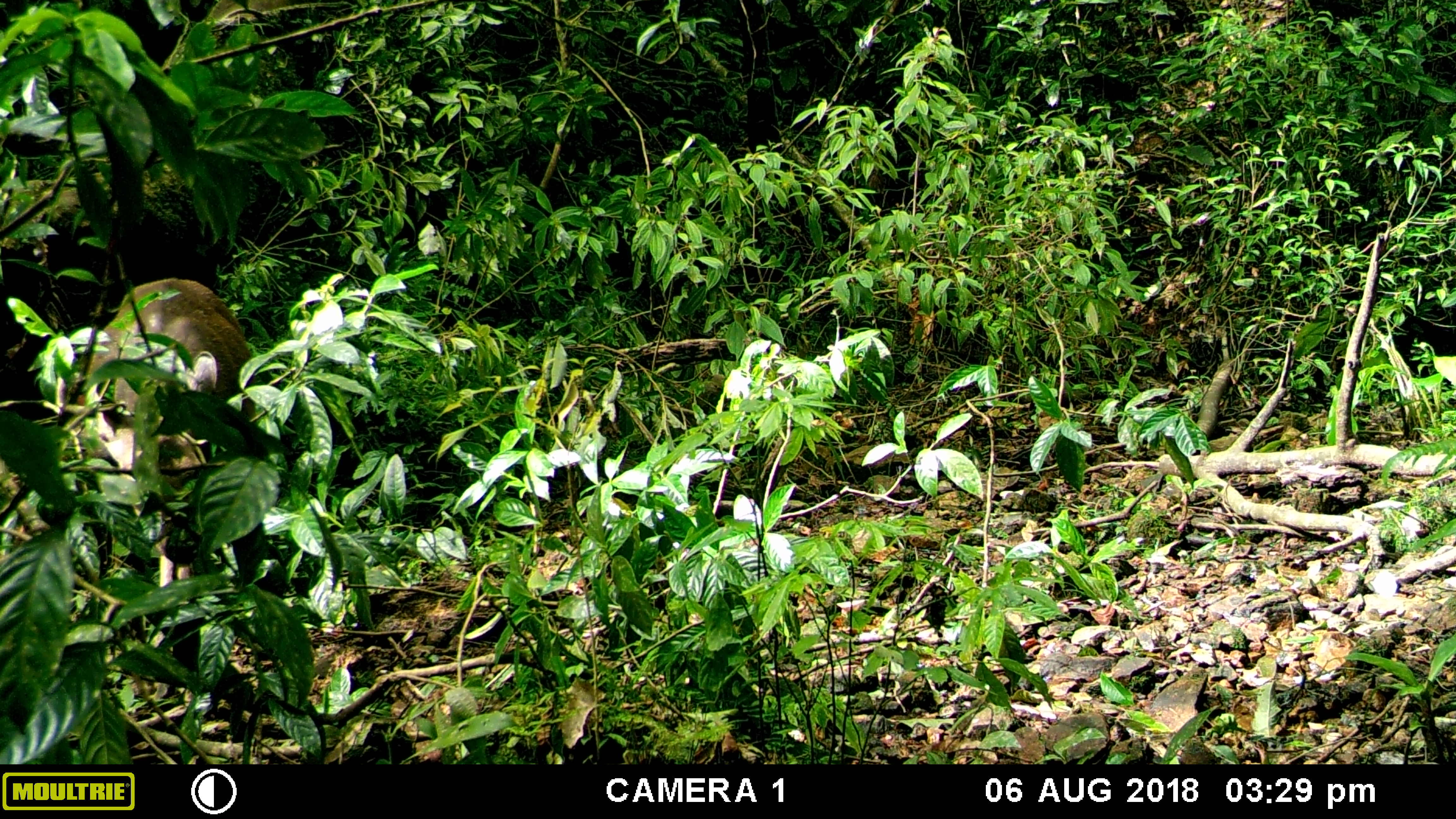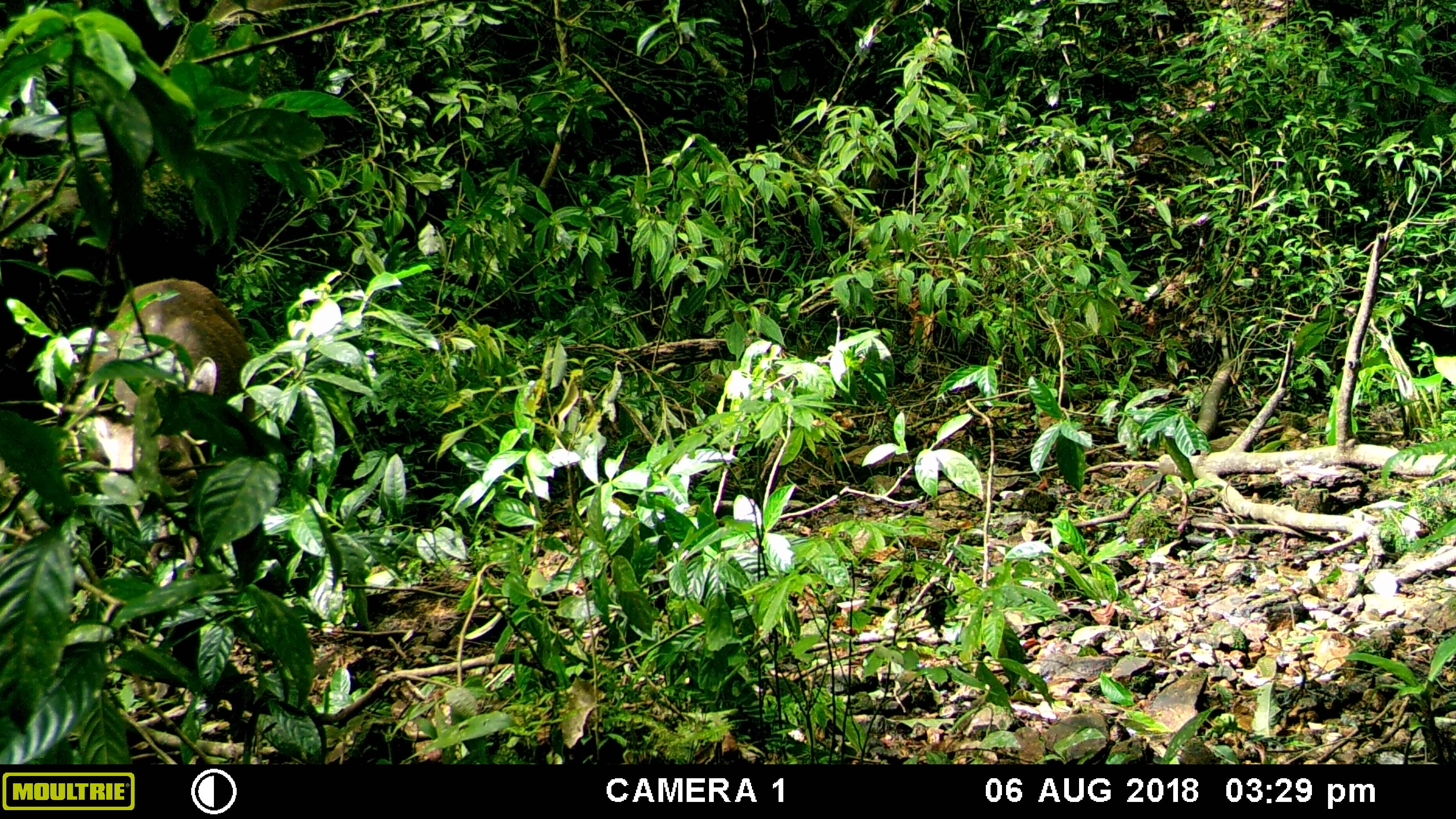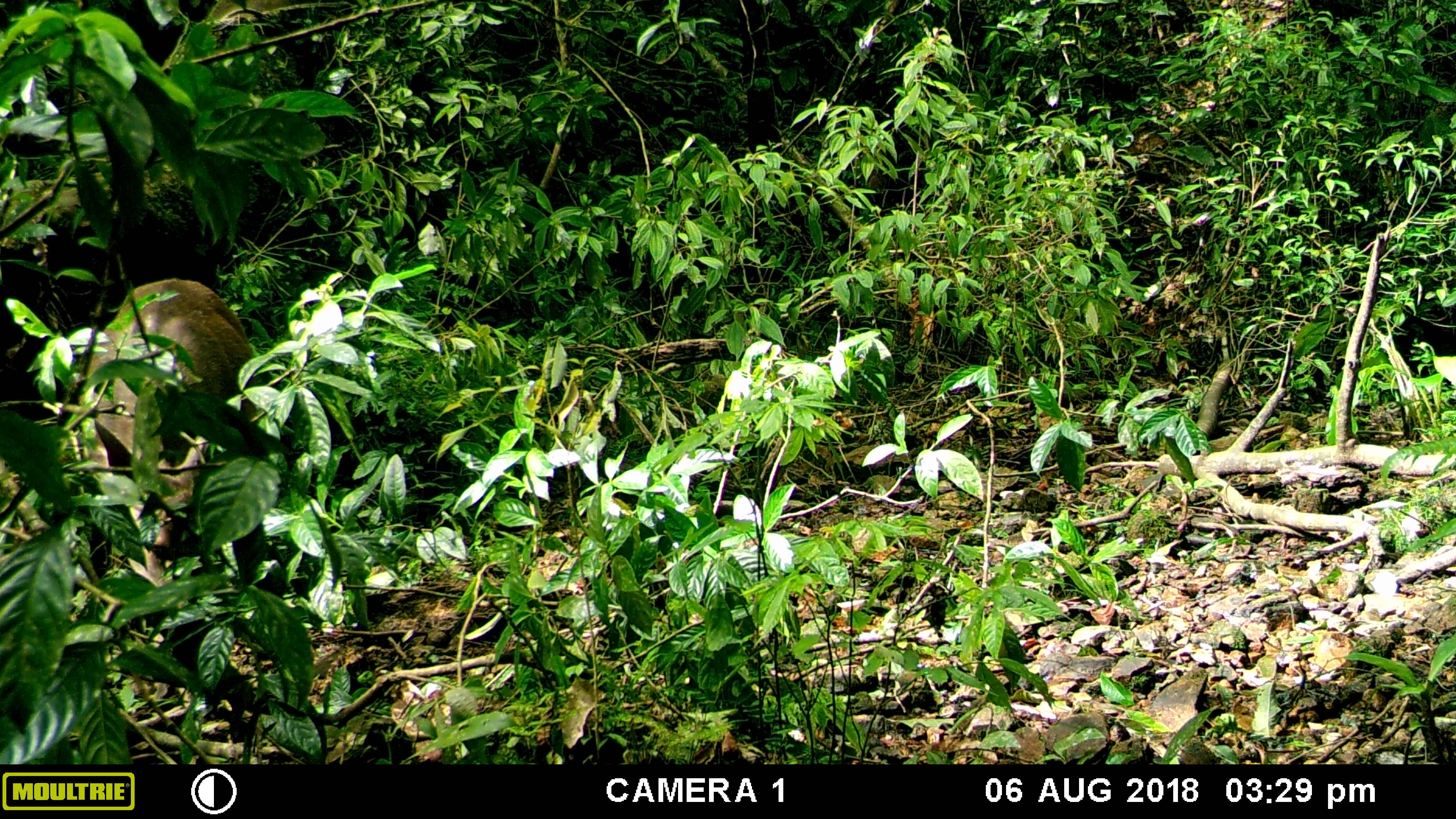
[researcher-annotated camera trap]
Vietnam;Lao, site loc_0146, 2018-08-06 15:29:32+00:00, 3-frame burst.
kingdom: Animalia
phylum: Chordata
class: Mammalia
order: Artiodactyla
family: Cervidae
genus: Rusa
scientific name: Rusa unicolor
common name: sambar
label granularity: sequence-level